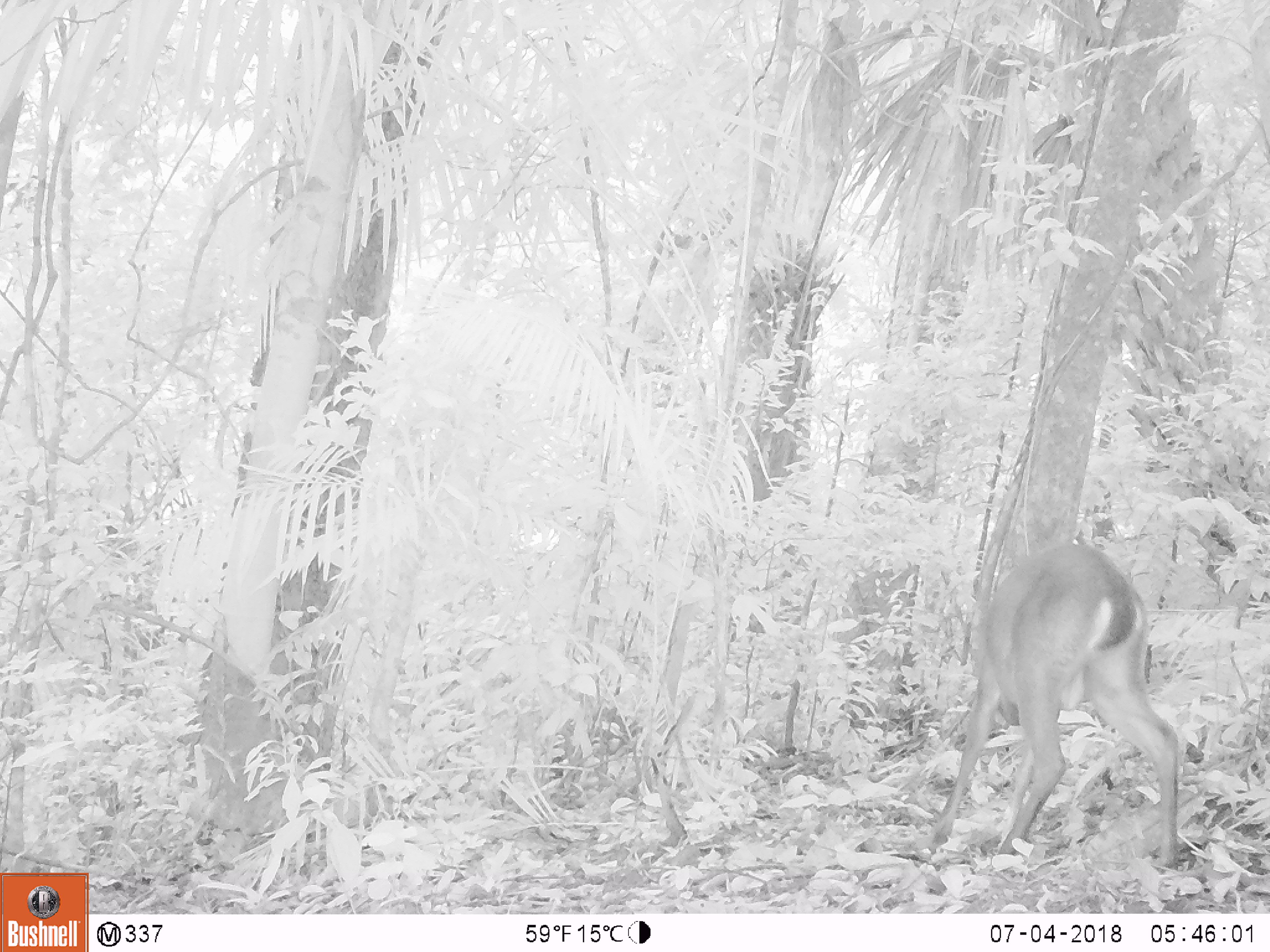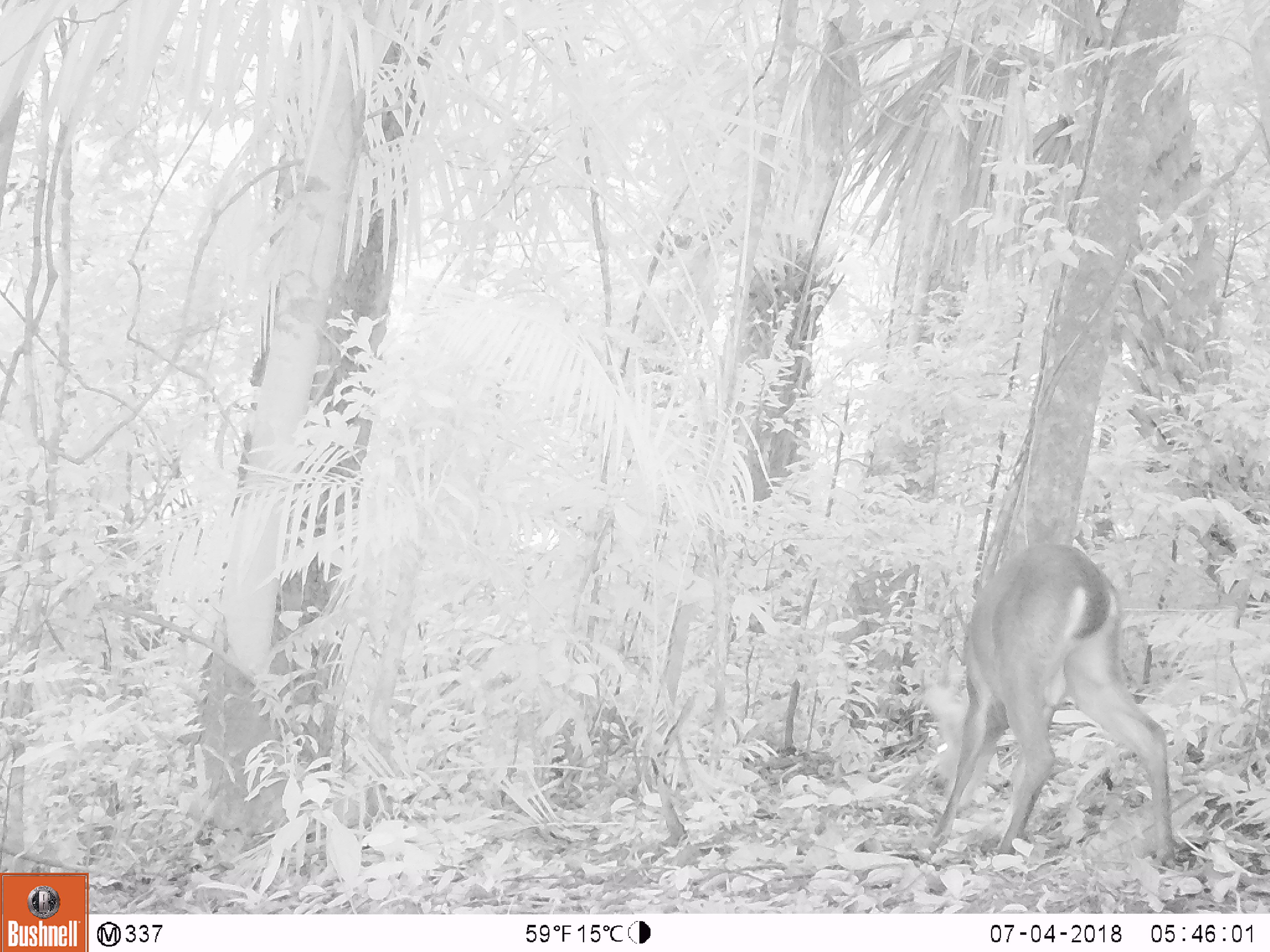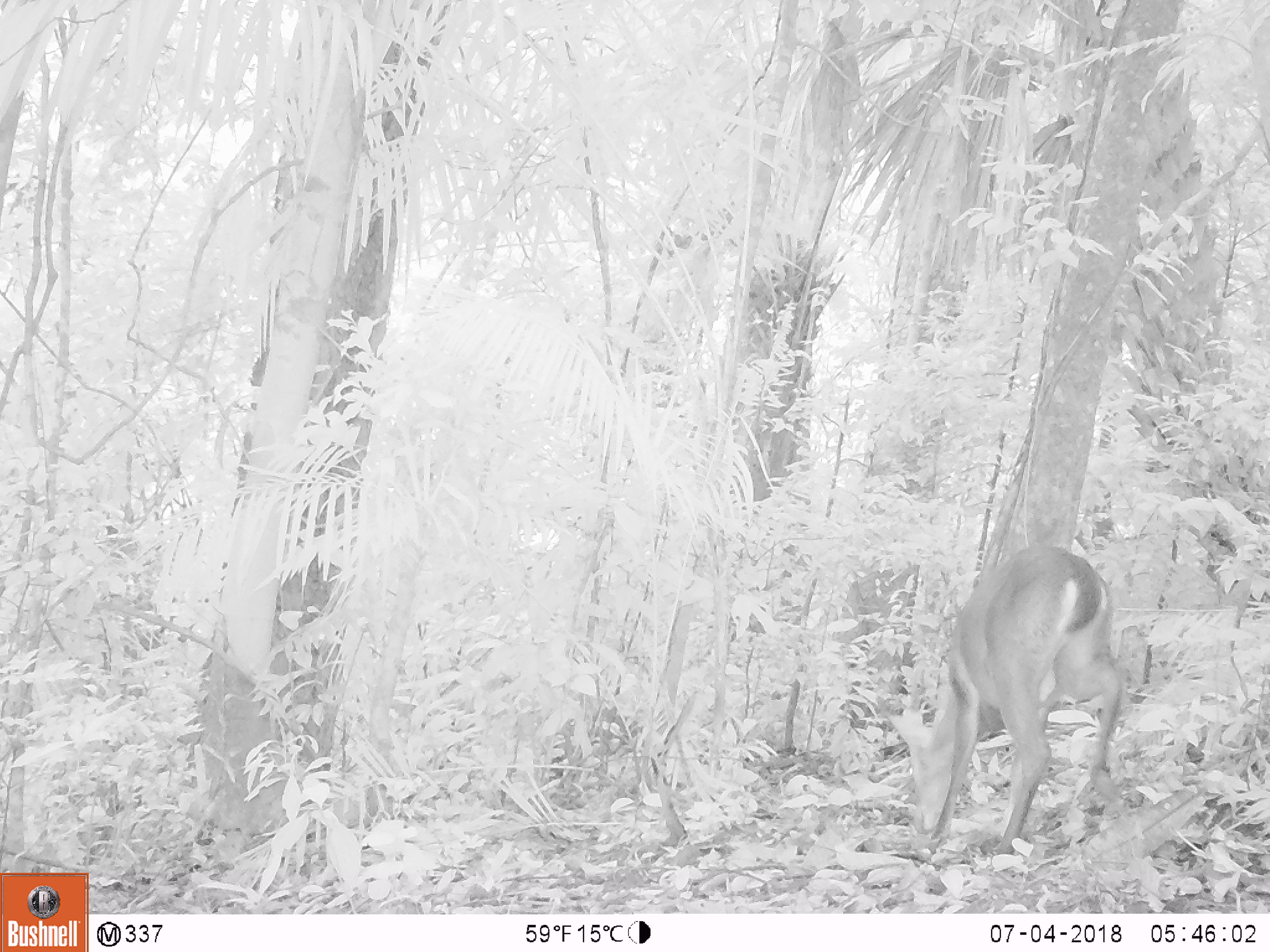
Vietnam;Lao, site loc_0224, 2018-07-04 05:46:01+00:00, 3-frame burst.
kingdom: Animalia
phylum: Chordata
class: Mammalia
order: Artiodactyla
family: Cervidae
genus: Muntiacus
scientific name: Muntiacus vuquangensis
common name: large-antlered muntjac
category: large antlered muntjac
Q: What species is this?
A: Large antlered muntjac (large-antlered muntjac) (Muntiacus vuquangensis).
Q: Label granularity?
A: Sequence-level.